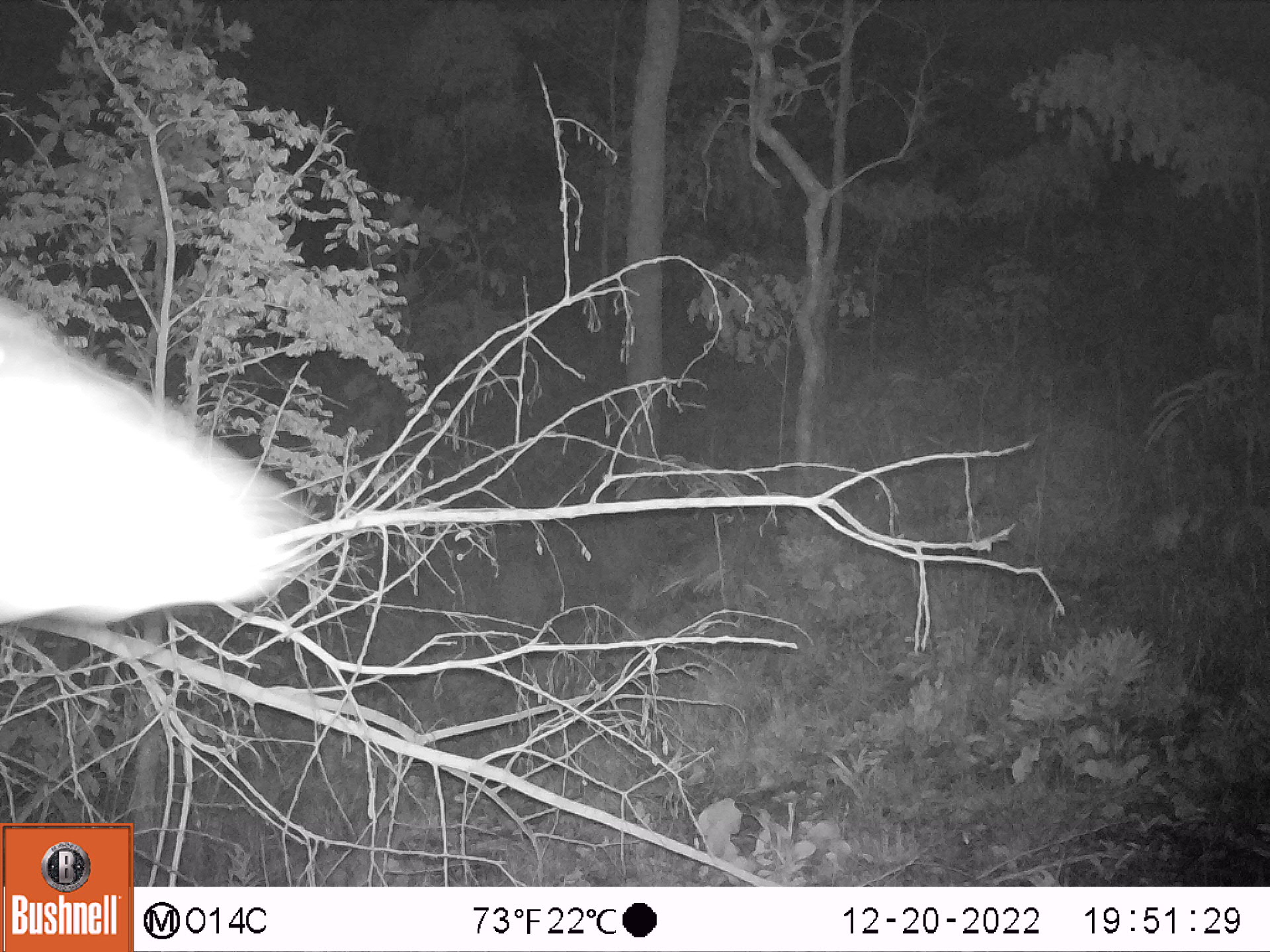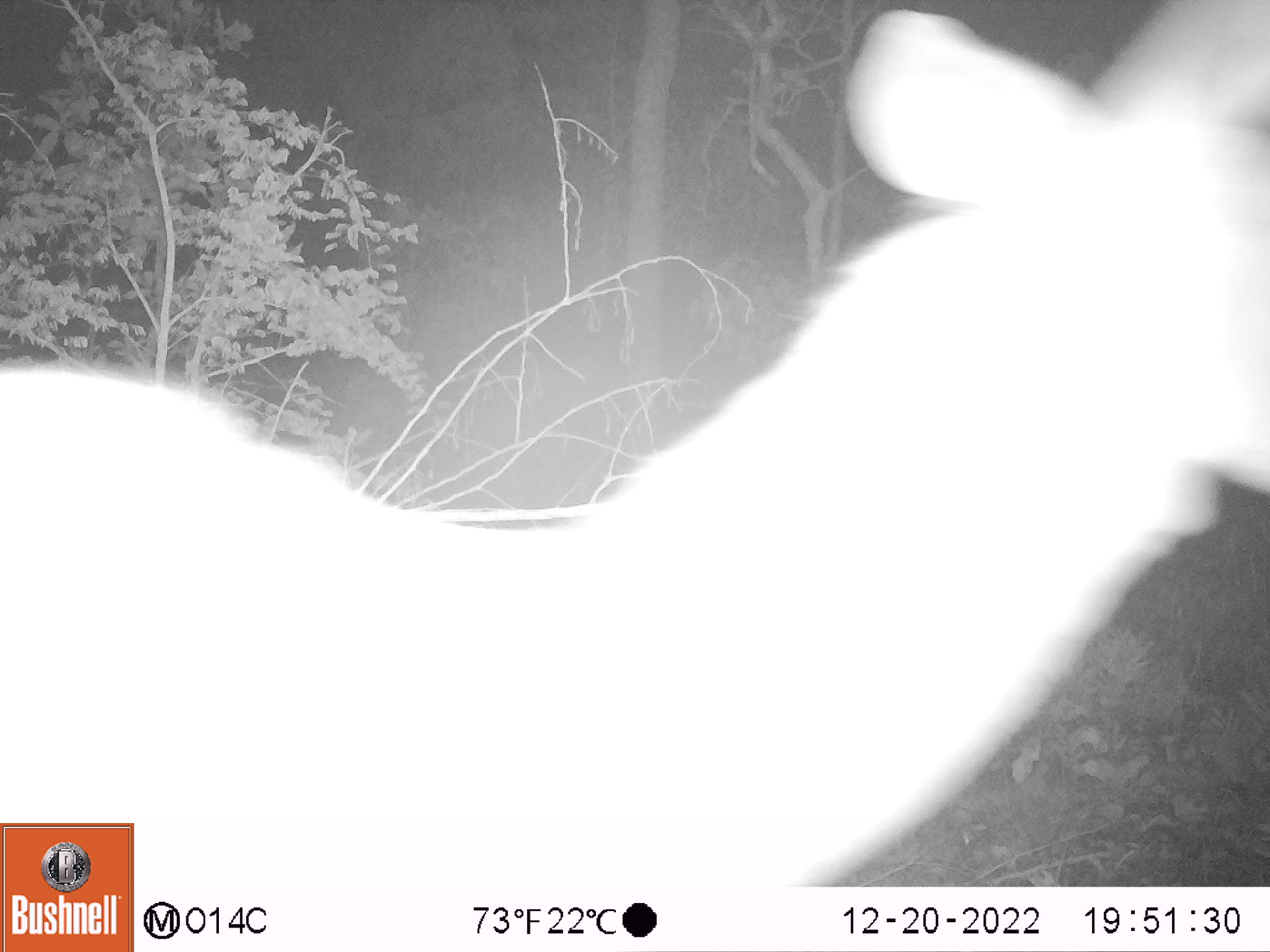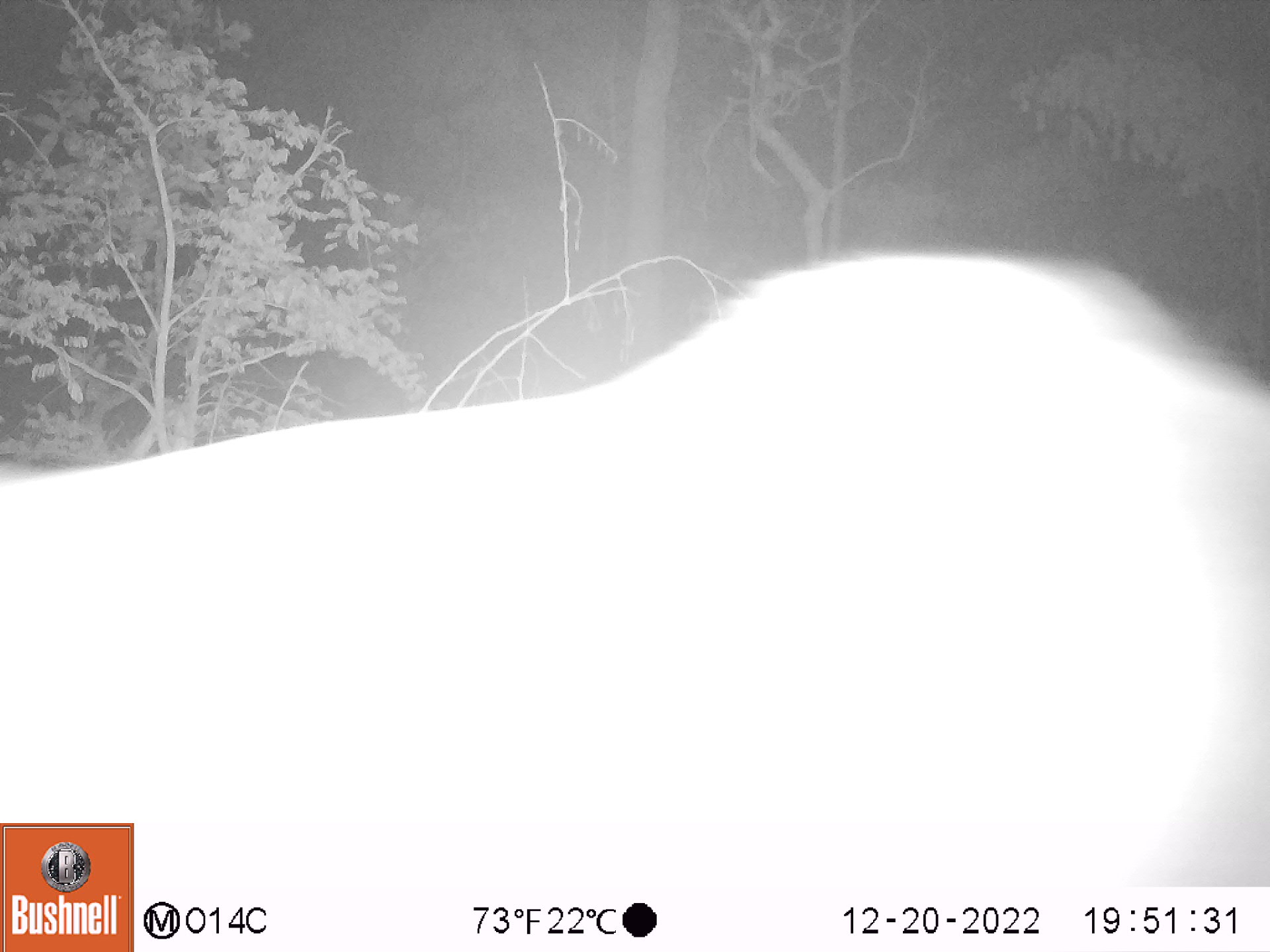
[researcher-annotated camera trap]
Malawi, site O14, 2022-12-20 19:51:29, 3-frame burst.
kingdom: Animalia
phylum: Chordata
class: Mammalia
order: Artiodactyla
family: Bovidae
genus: Tragelaphus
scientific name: Tragelaphus strepsiceros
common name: greater kudu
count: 1